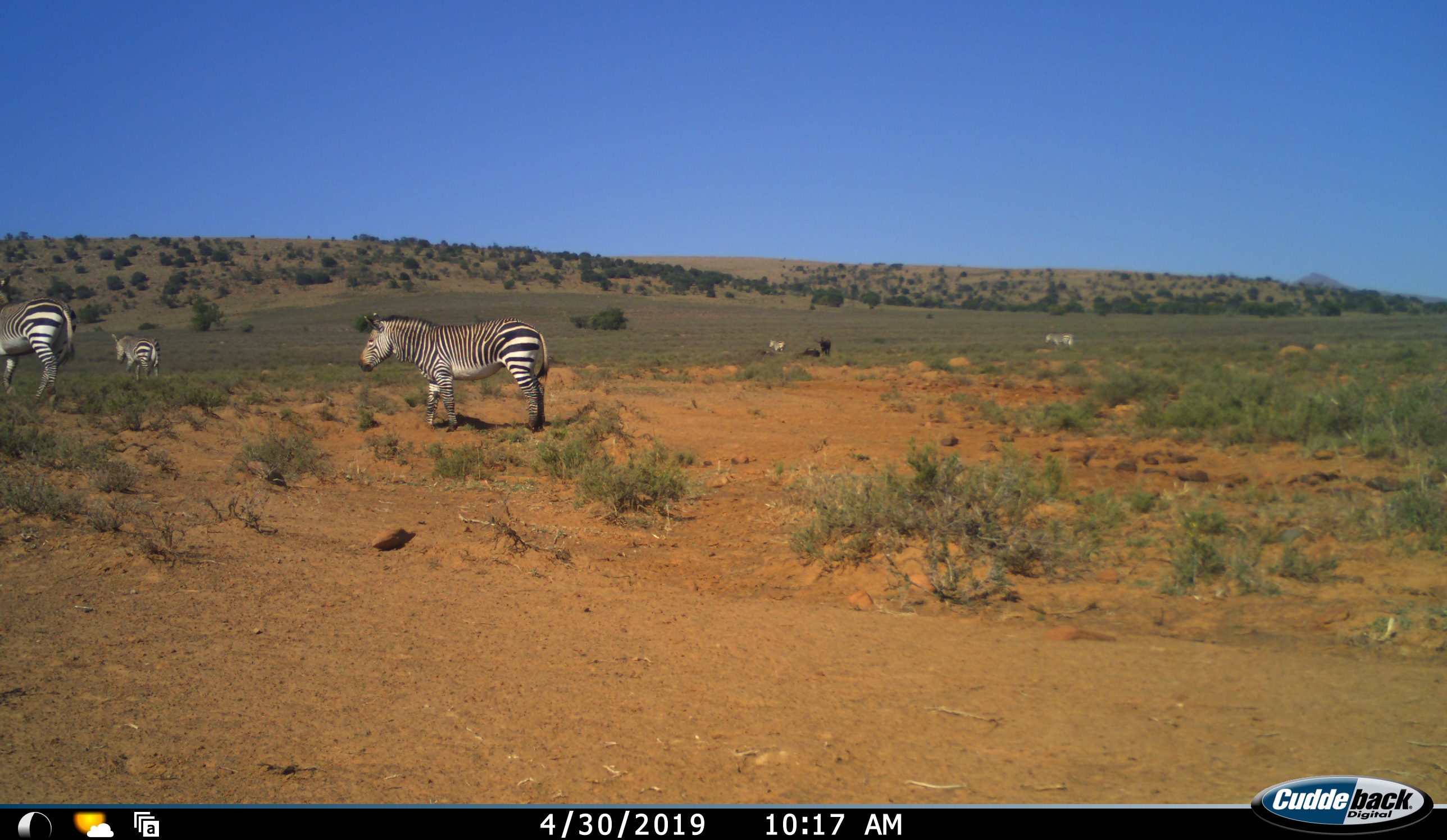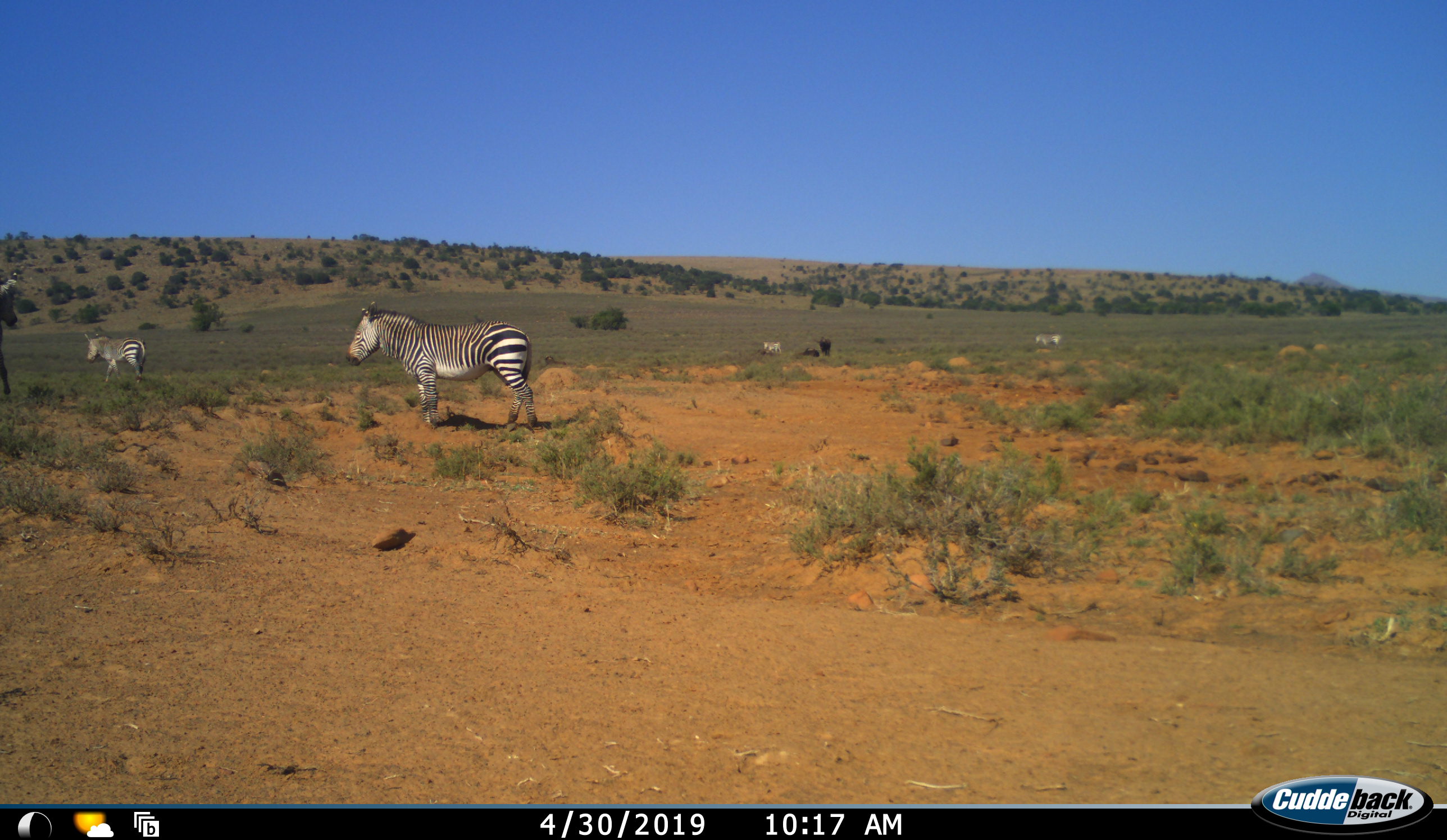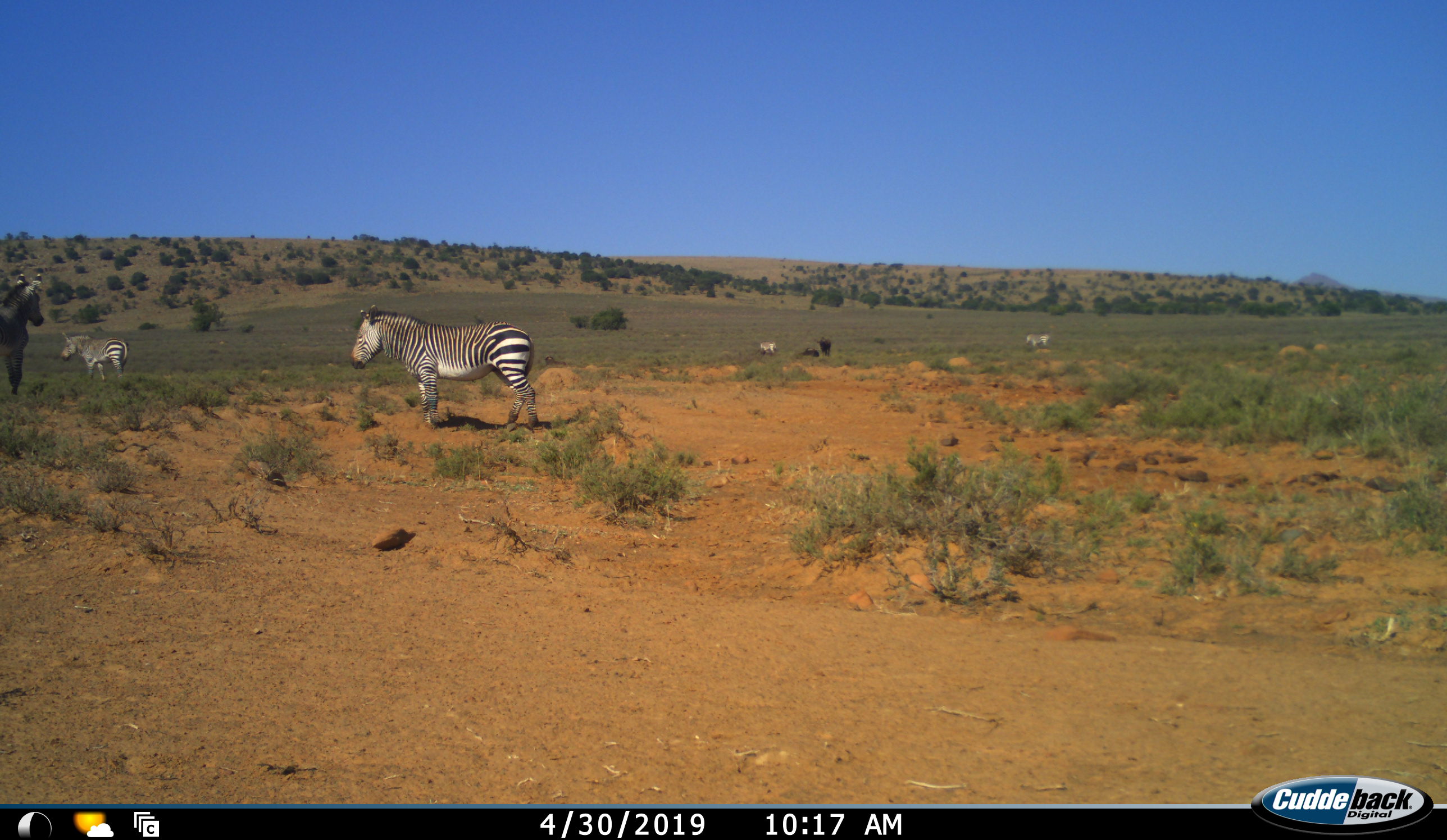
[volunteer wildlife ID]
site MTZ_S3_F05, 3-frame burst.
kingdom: Animalia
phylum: Chordata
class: Mammalia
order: Perissodactyla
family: Equidae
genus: Equus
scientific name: Equus zebra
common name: mountain zebra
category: zebramountain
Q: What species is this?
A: Zebramountain (mountain zebra) (Equus zebra).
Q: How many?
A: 5.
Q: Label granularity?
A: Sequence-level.